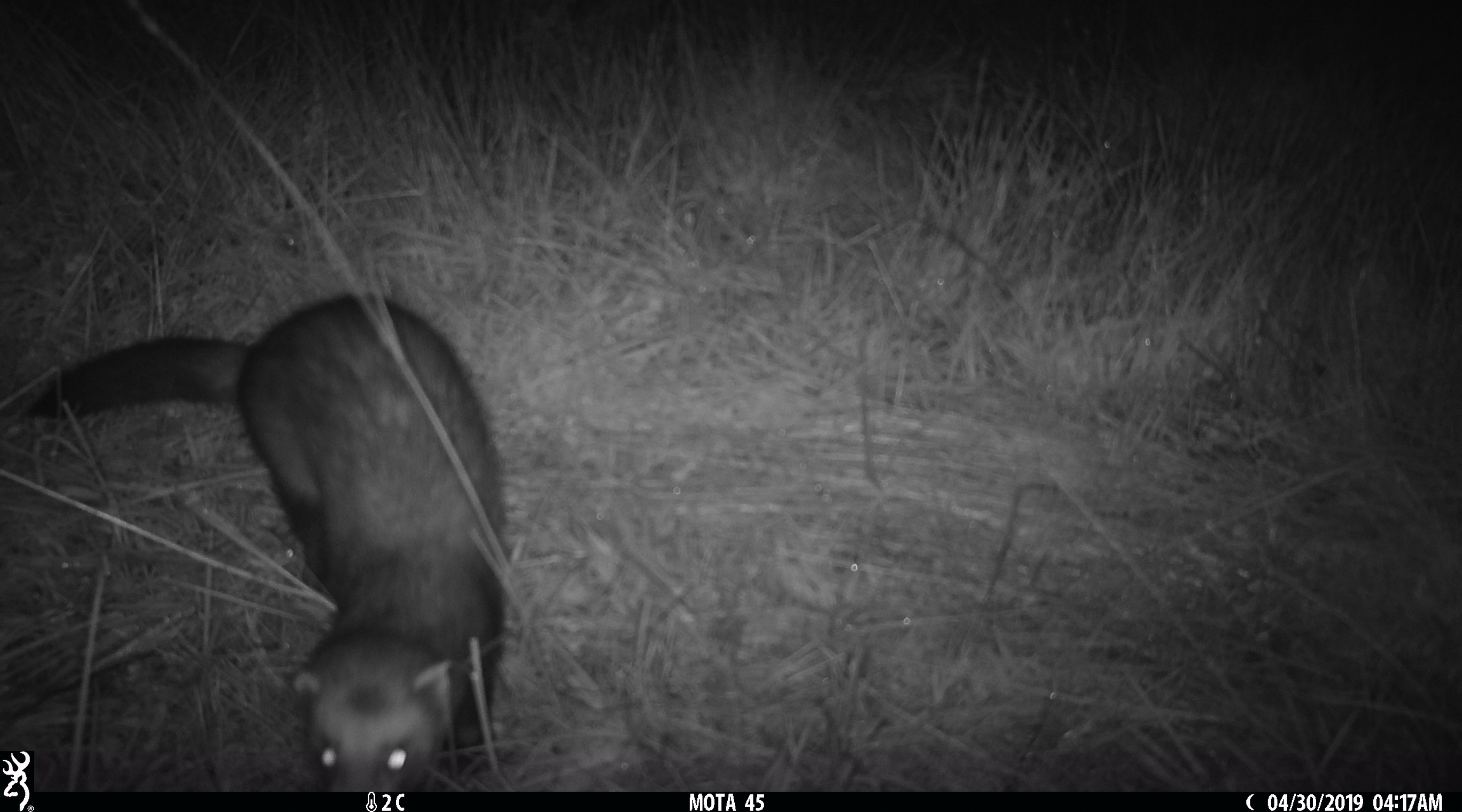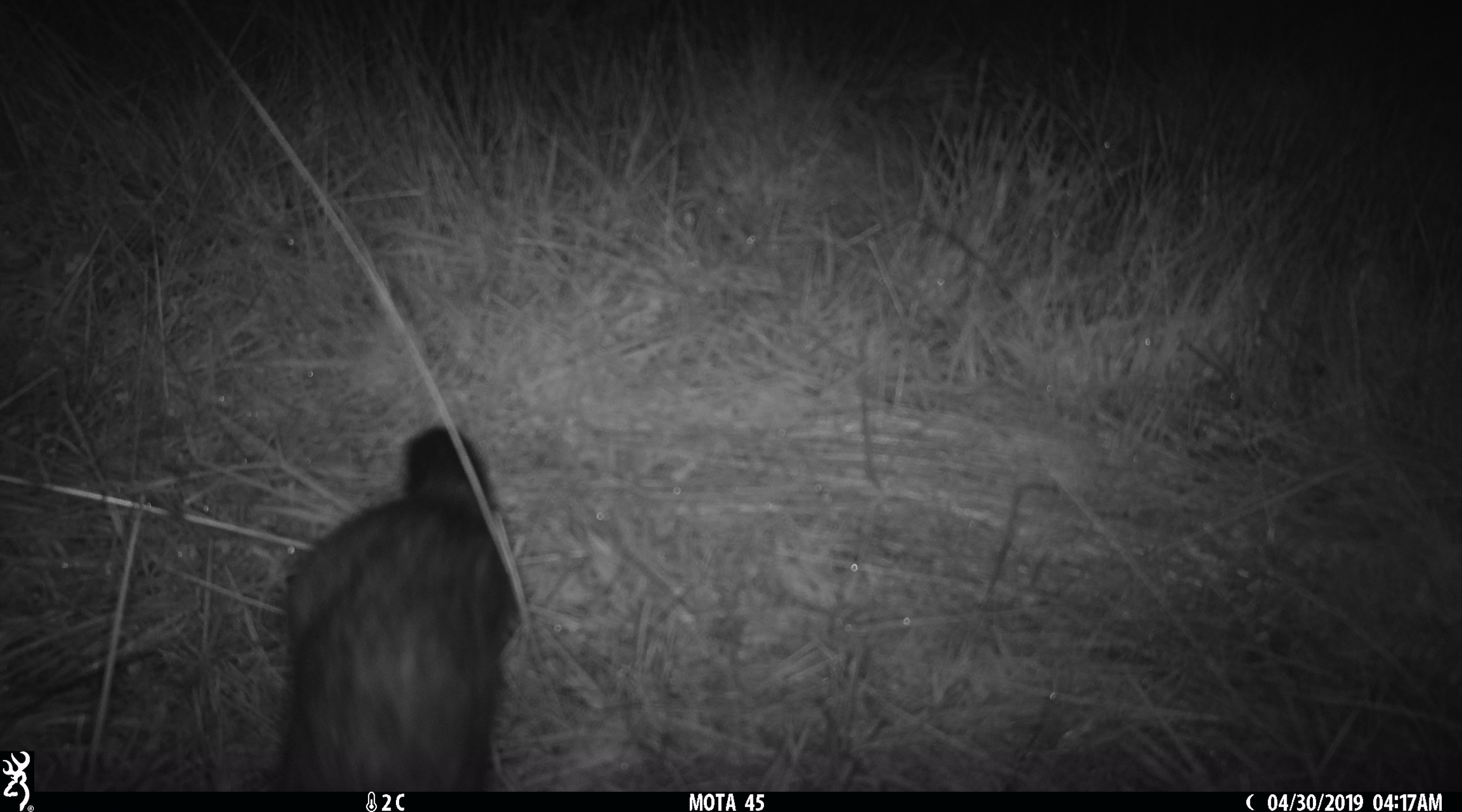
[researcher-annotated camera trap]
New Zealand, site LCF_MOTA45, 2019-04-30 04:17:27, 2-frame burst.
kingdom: Animalia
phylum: Chordata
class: Mammalia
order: Carnivora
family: Mustelidae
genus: Mustela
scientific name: Mustela furo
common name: ferret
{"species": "ferret (Mustela furo)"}